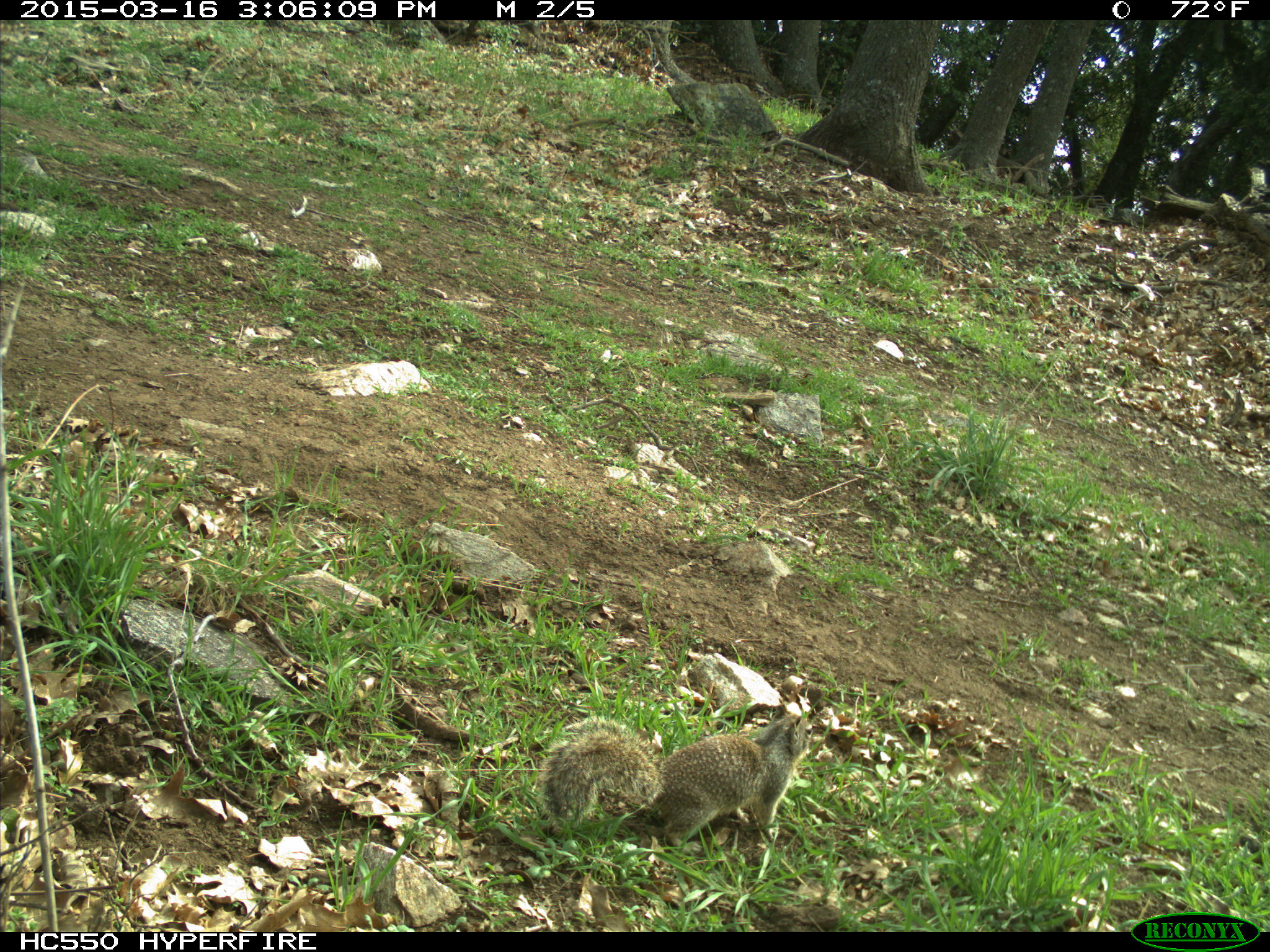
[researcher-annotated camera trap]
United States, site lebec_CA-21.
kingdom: Animalia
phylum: Chordata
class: Mammalia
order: Rodentia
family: Sciuridae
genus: Otospermophilus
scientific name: Otospermophilus beecheyi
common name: california ground squirrel